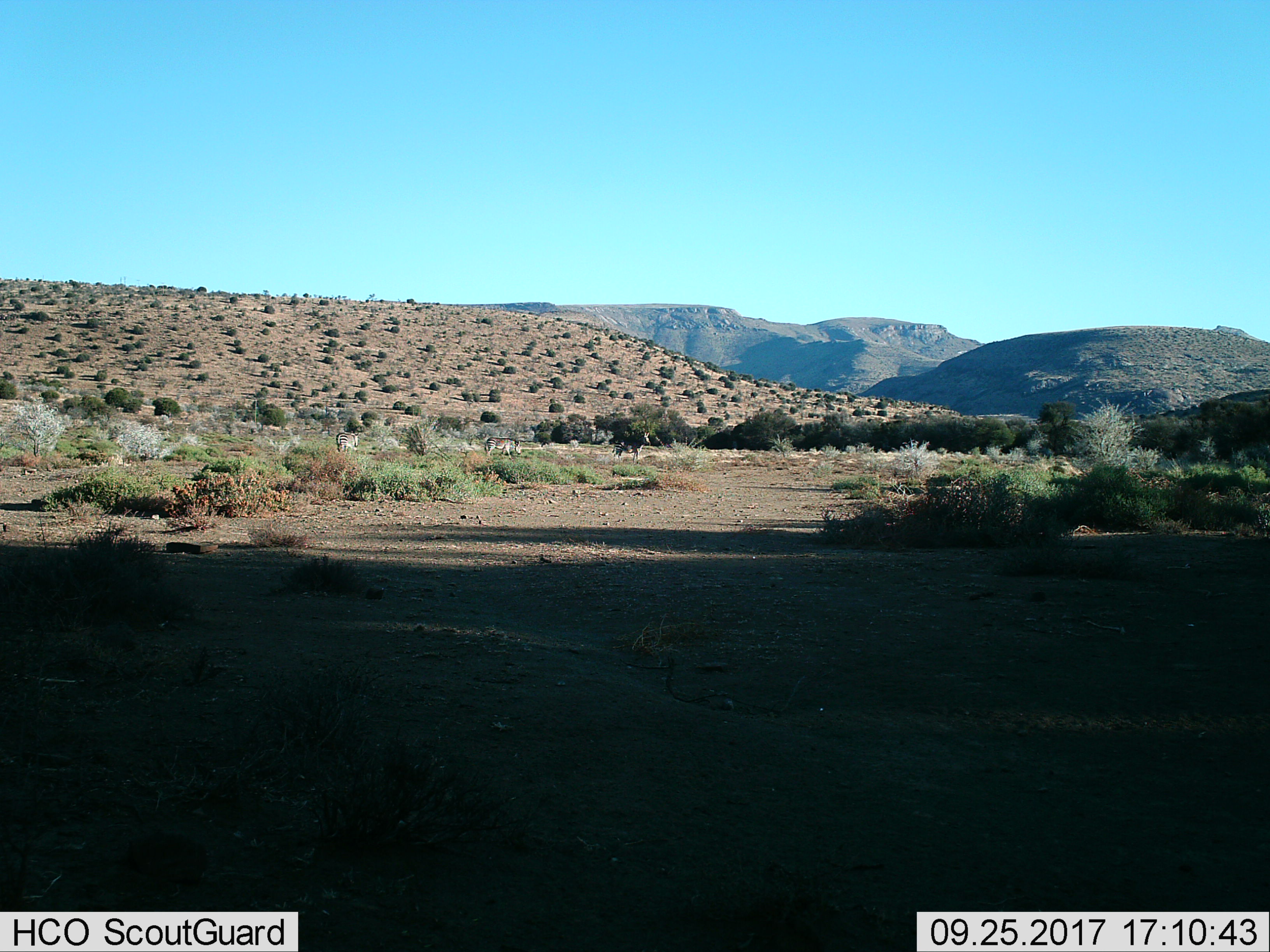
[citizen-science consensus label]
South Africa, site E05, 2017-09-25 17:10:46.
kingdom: Animalia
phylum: Chordata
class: Mammalia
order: Perissodactyla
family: Equidae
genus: Equus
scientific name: Equus zebra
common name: mountain zebra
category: zebramountain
Zebramountain (mountain zebra) (Equus zebra), count 3. Behavior (volunteer vote fractions): standing 50%, resting 0%, moving 75%, interacting 0%. Young present (vote fraction): 0%. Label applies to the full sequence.